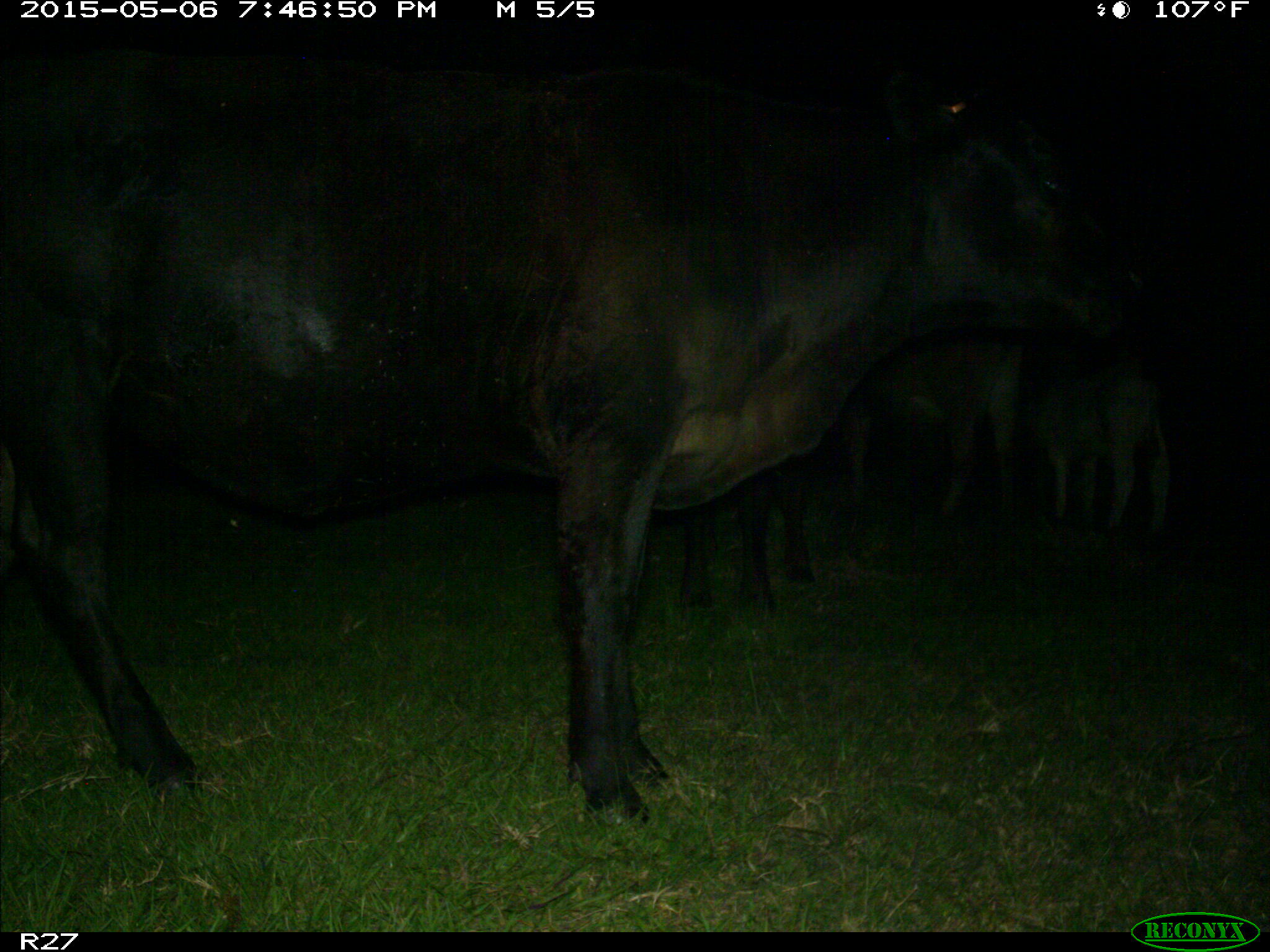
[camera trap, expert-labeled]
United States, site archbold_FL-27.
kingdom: Animalia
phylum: Chordata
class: Mammalia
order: Artiodactyla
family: Bovidae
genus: Bos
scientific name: Bos taurus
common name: domestic cow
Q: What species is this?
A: Bos taurus (domestic cow).